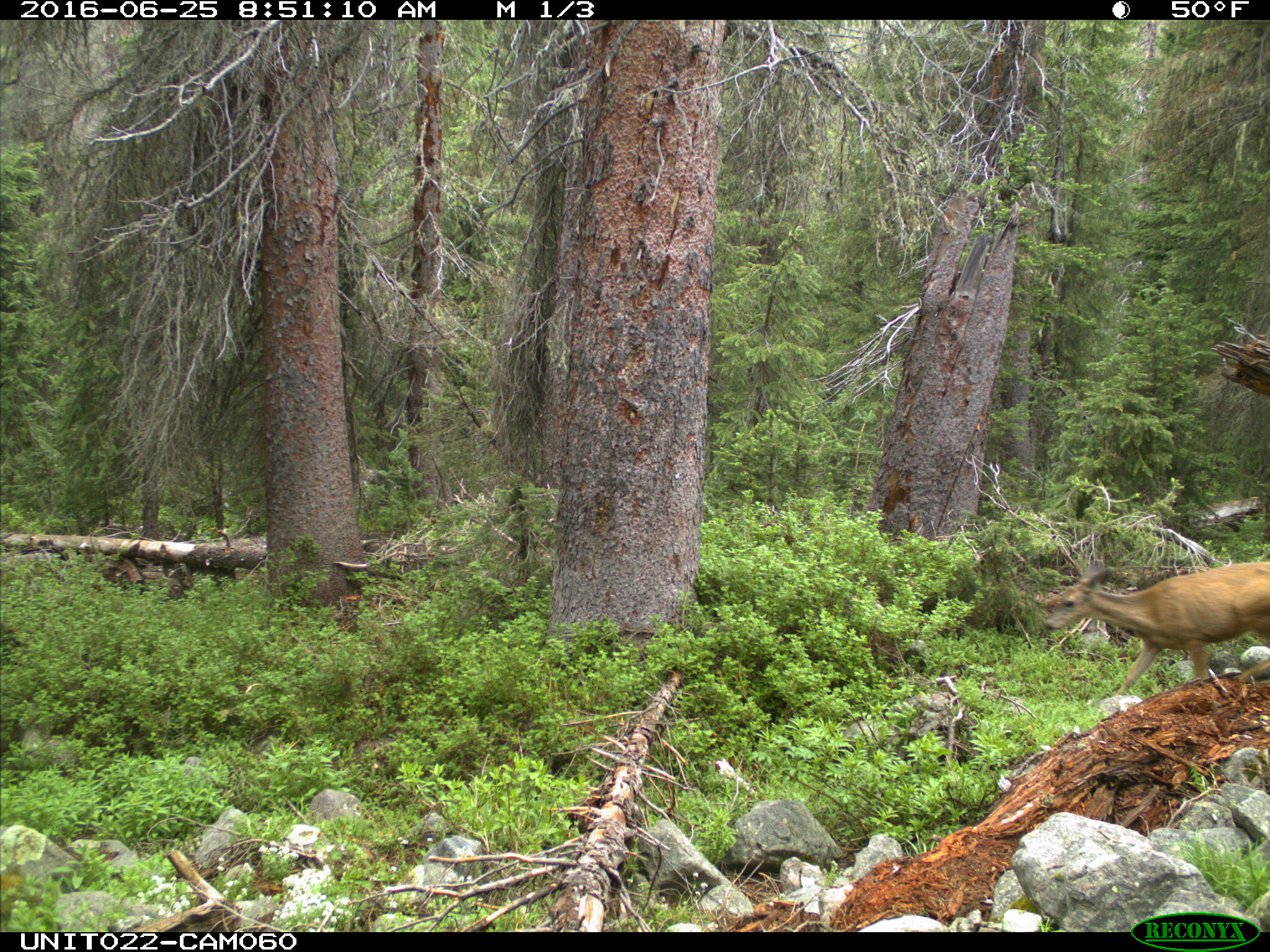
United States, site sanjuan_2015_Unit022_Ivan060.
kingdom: Animalia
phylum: Chordata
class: Mammalia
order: Artiodactyla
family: Cervidae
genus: Odocoileus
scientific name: Odocoileus hemionus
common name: mule deer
Odocoileus hemionus (mule deer).